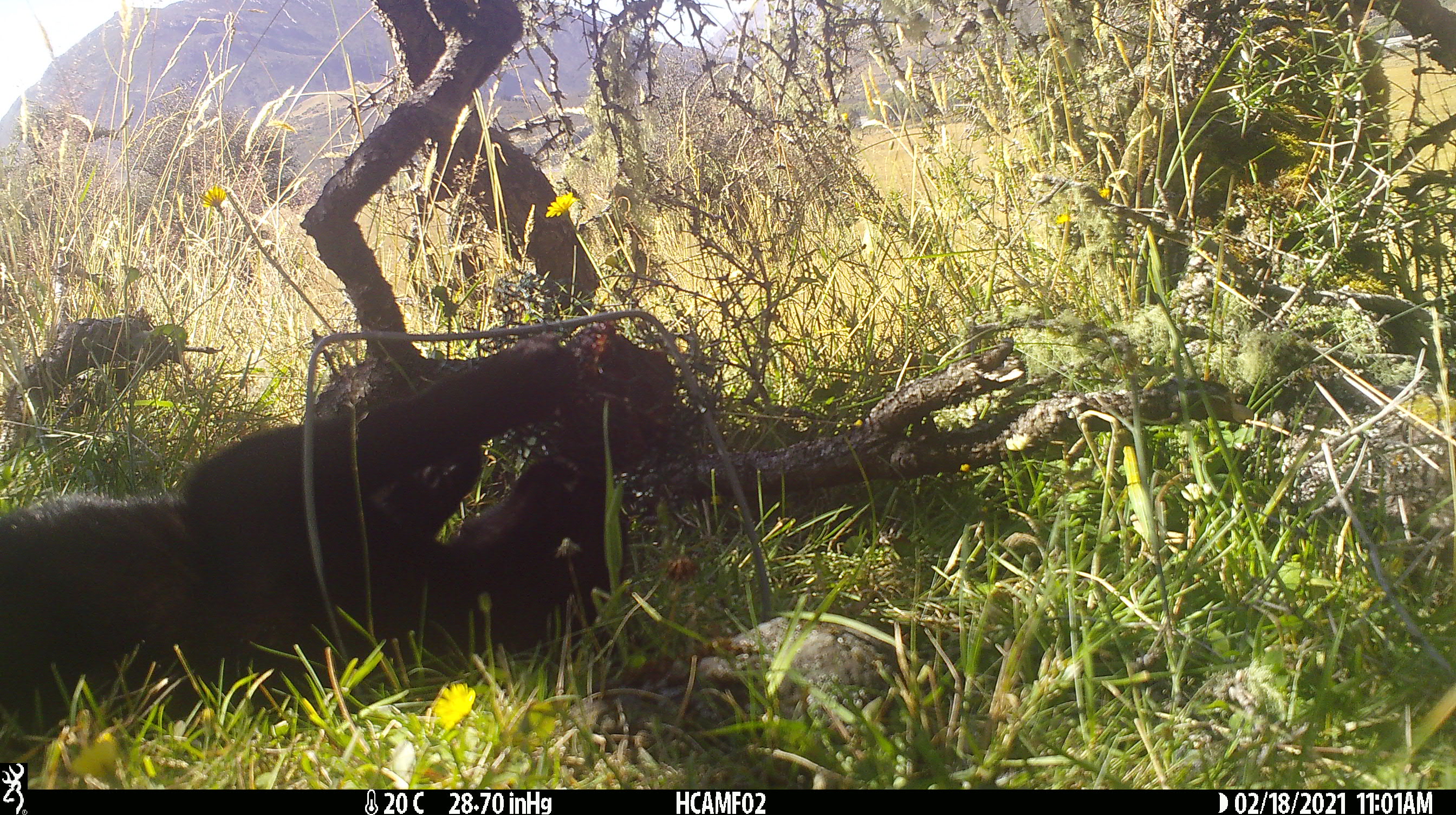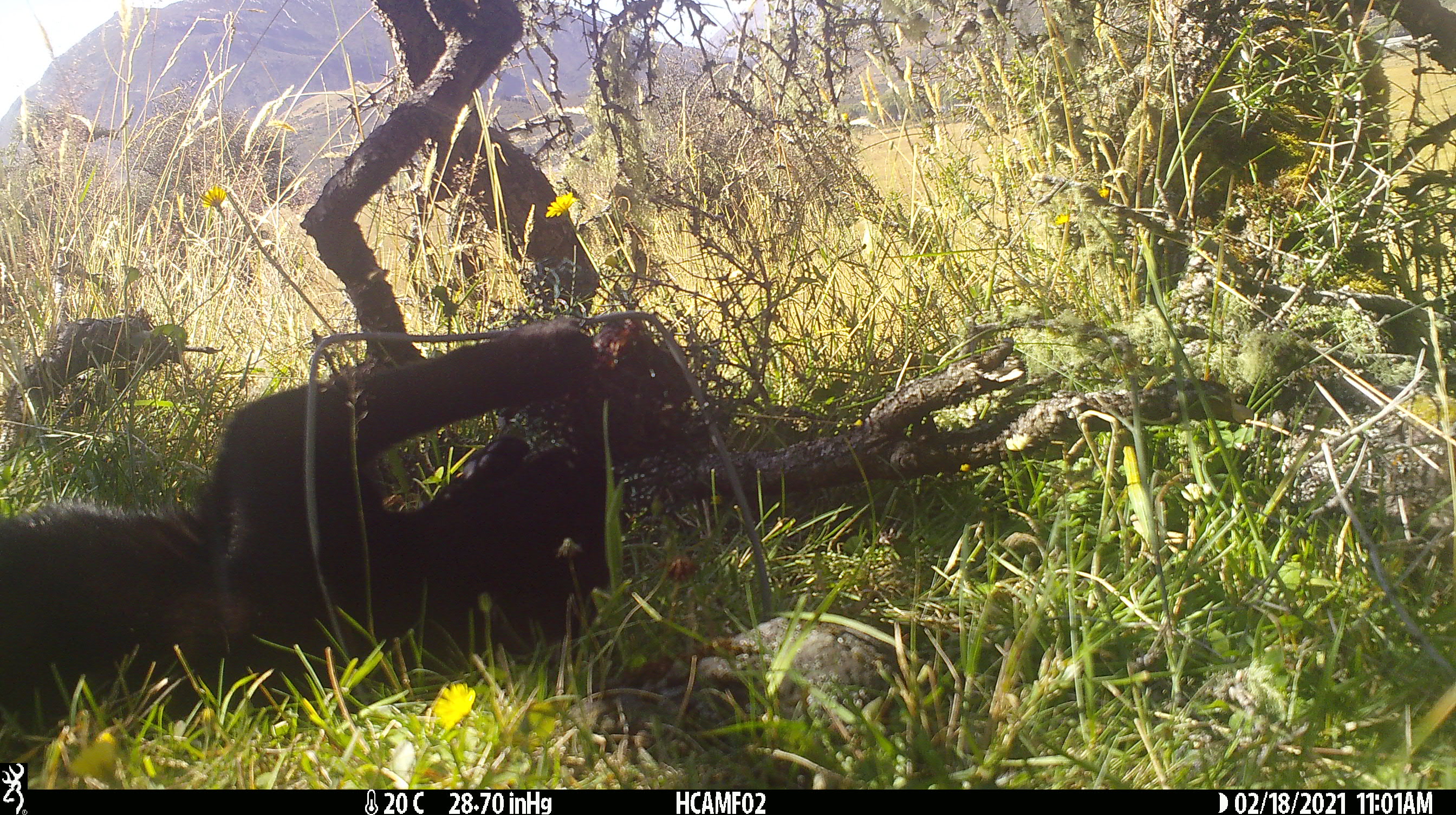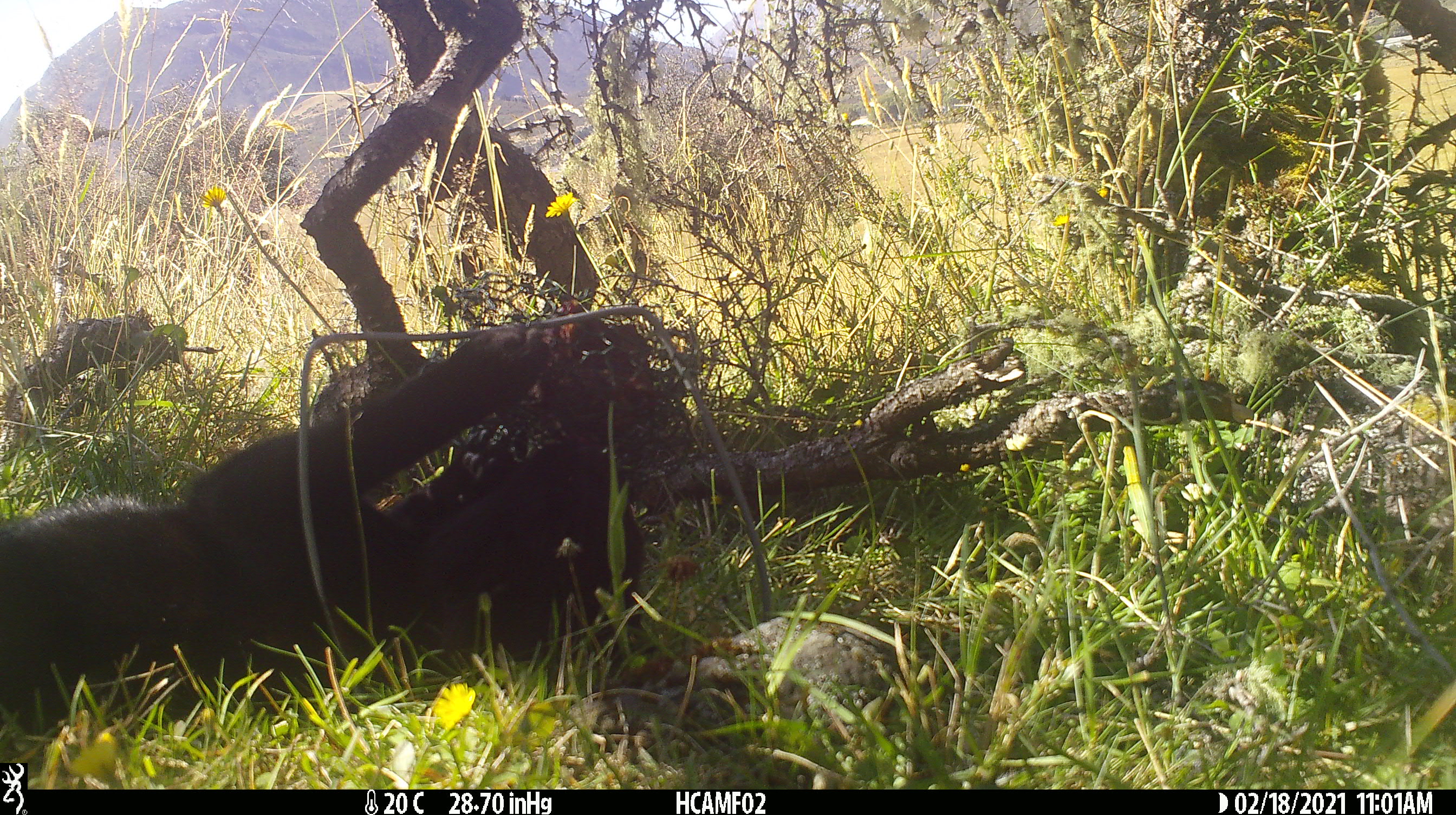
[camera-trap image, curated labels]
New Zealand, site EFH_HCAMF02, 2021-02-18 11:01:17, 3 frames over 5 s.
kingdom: Animalia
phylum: Chordata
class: Mammalia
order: Carnivora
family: Felidae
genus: Felis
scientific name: Felis catus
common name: domestic cat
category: cat